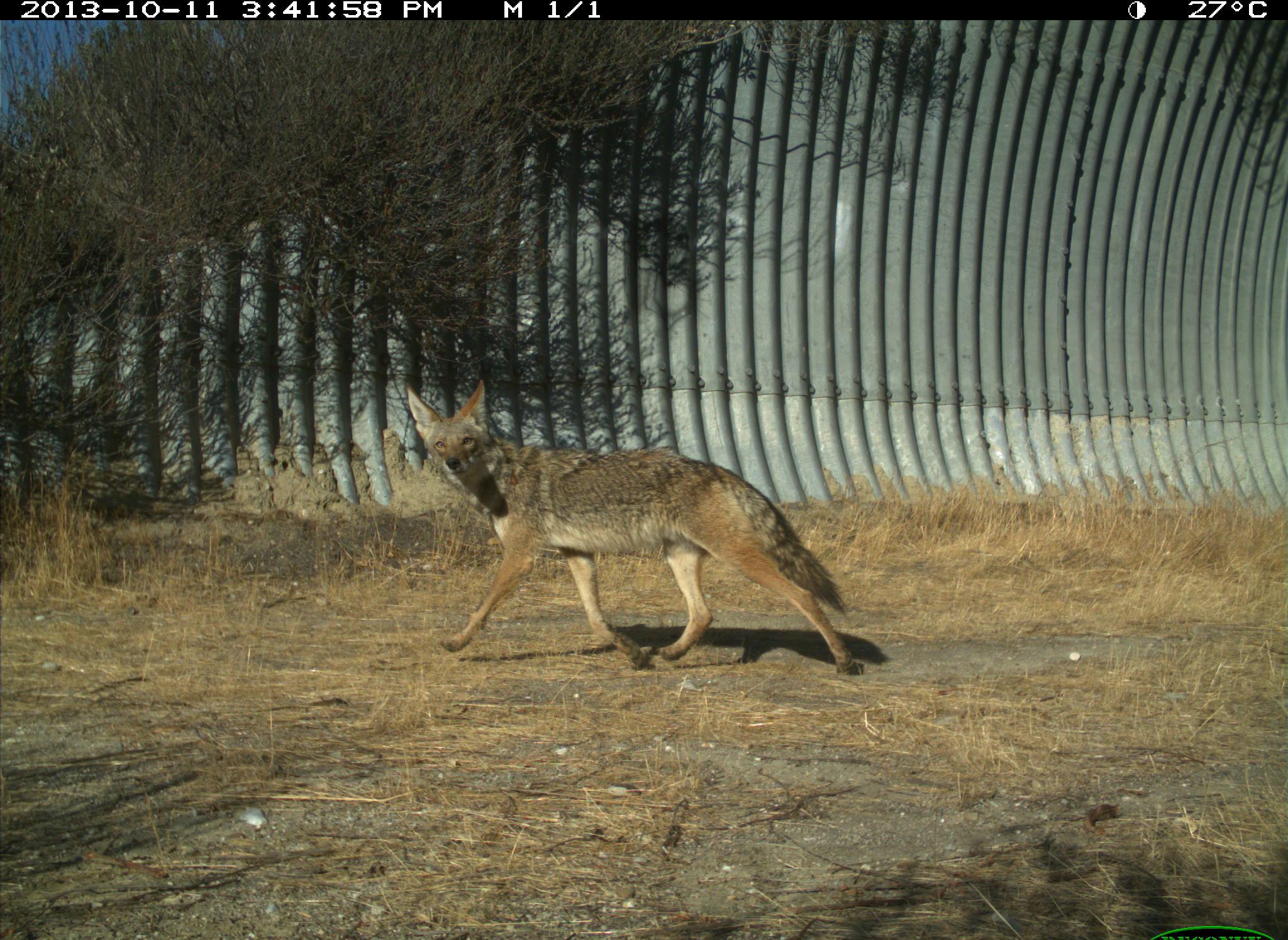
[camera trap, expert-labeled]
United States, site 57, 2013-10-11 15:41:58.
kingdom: Animalia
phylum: Chordata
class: Mammalia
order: Carnivora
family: Canidae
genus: Canis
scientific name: Canis latrans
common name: coyote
Coyote (Canis latrans).